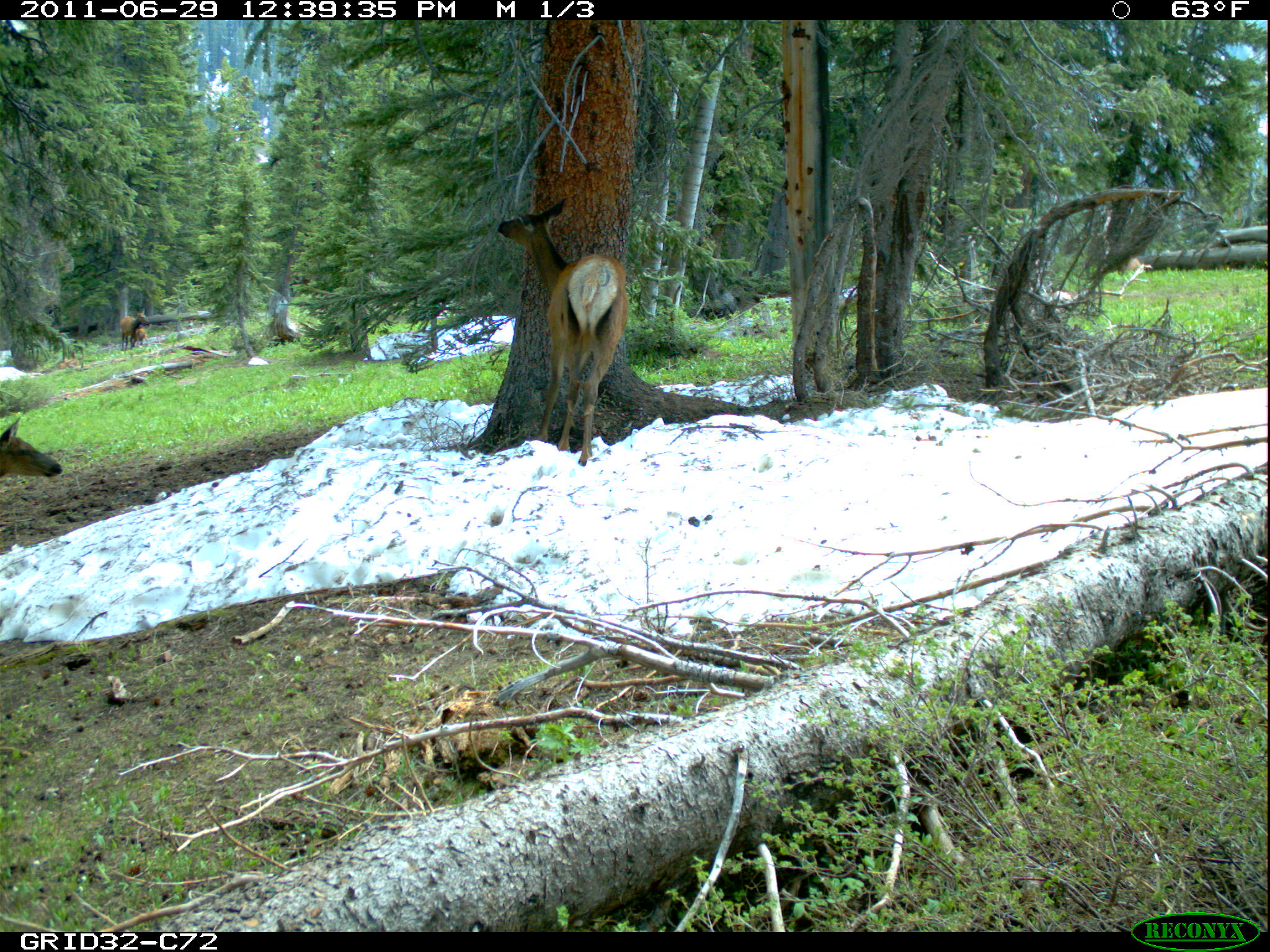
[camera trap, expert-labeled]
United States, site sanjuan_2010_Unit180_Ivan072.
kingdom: Animalia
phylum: Chordata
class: Mammalia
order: Artiodactyla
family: Cervidae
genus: Cervus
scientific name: Cervus elaphus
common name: red deer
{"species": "Cervus elaphus (red deer)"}